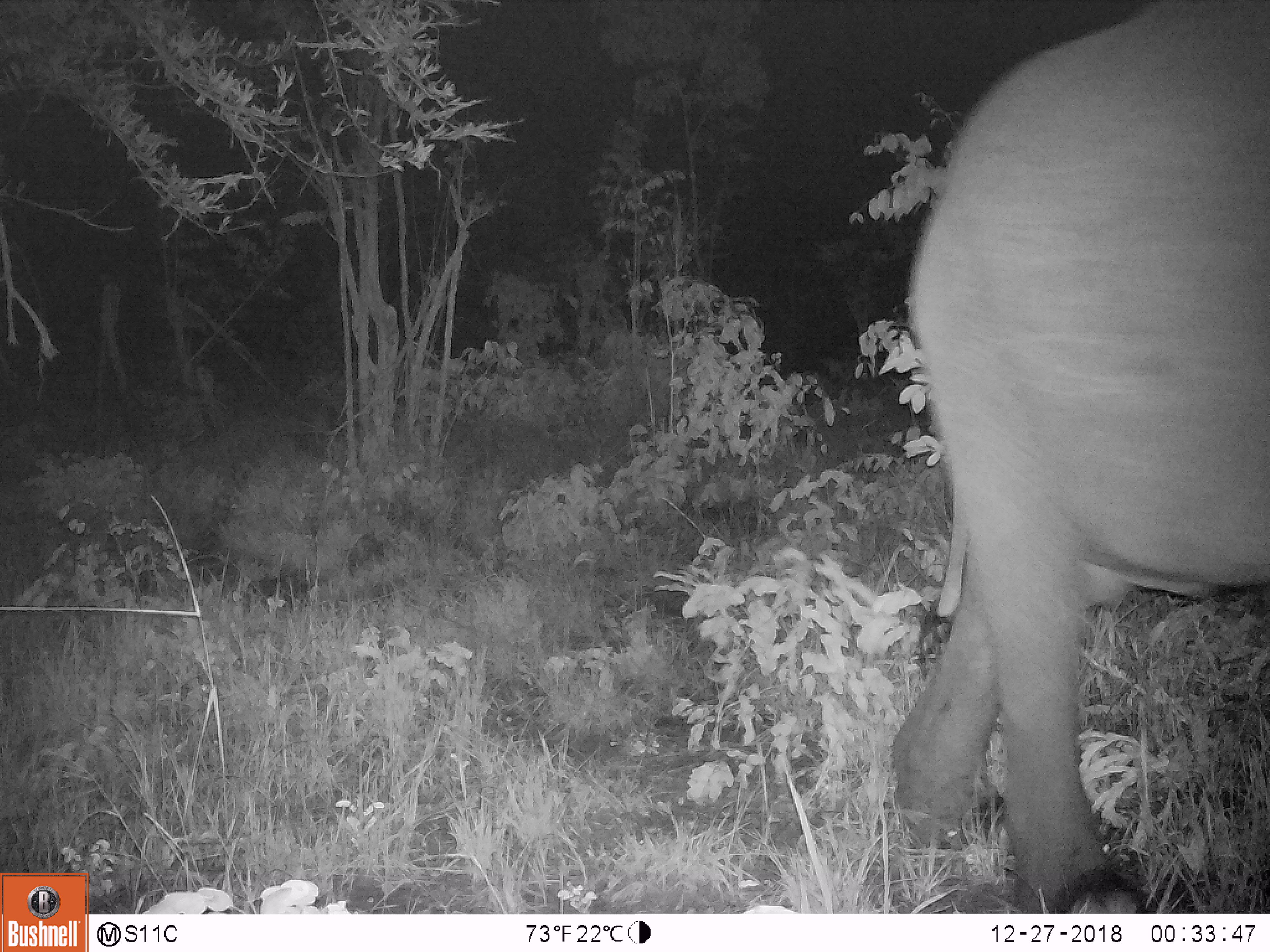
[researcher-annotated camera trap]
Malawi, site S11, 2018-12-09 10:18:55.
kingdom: Animalia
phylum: Chordata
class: Mammalia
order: Proboscidea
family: Elephantidae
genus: Loxodonta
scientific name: Loxodonta africana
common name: african savanna elephant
African savanna elephant (Loxodonta africana), count 1.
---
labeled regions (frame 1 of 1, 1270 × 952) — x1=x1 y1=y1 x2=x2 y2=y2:
african savanna elephant: x1=870 y1=4 x2=1266 y2=894